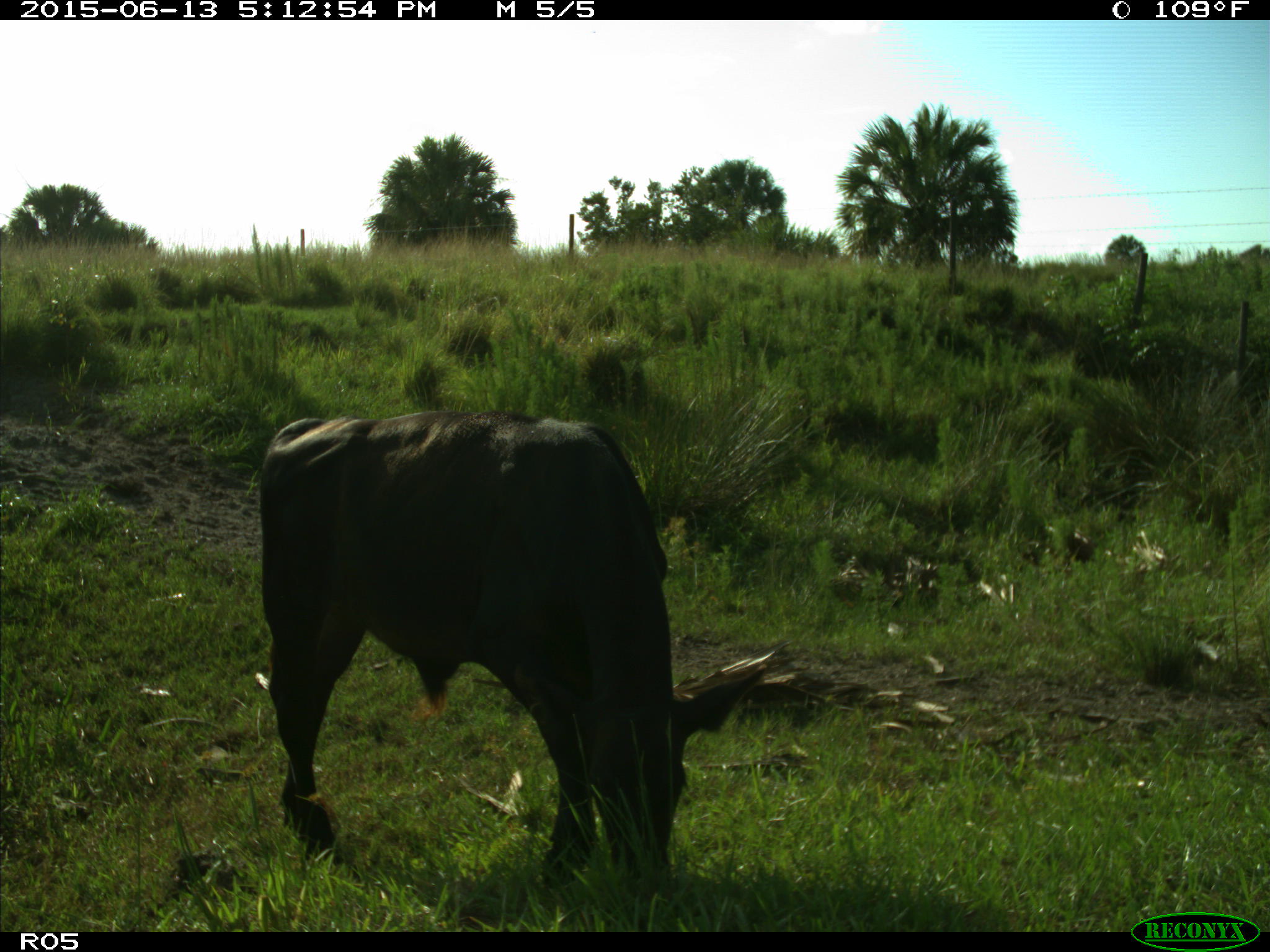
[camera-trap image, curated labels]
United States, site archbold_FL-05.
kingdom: Animalia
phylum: Chordata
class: Mammalia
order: Artiodactyla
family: Bovidae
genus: Bos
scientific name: Bos taurus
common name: domestic cow